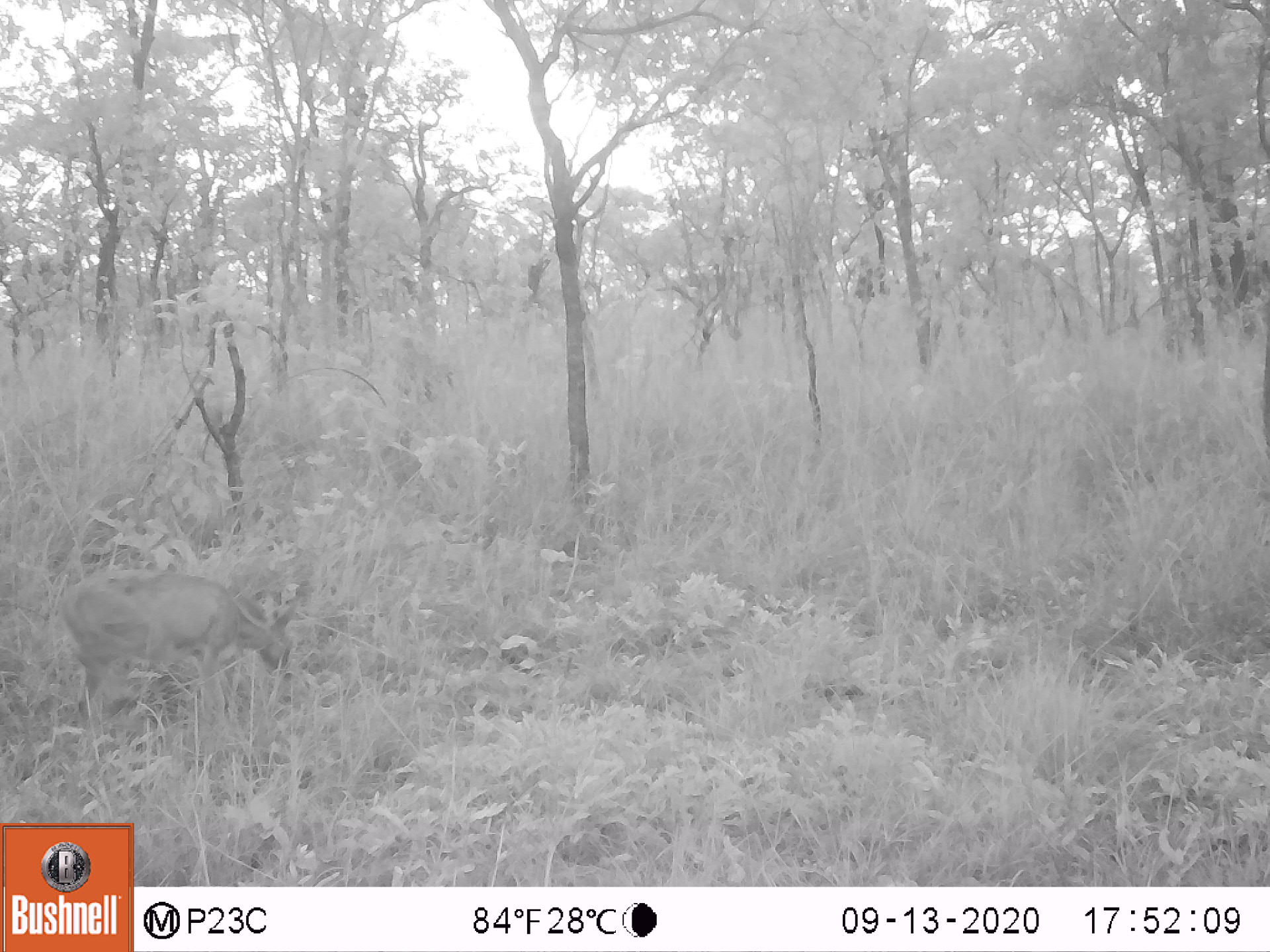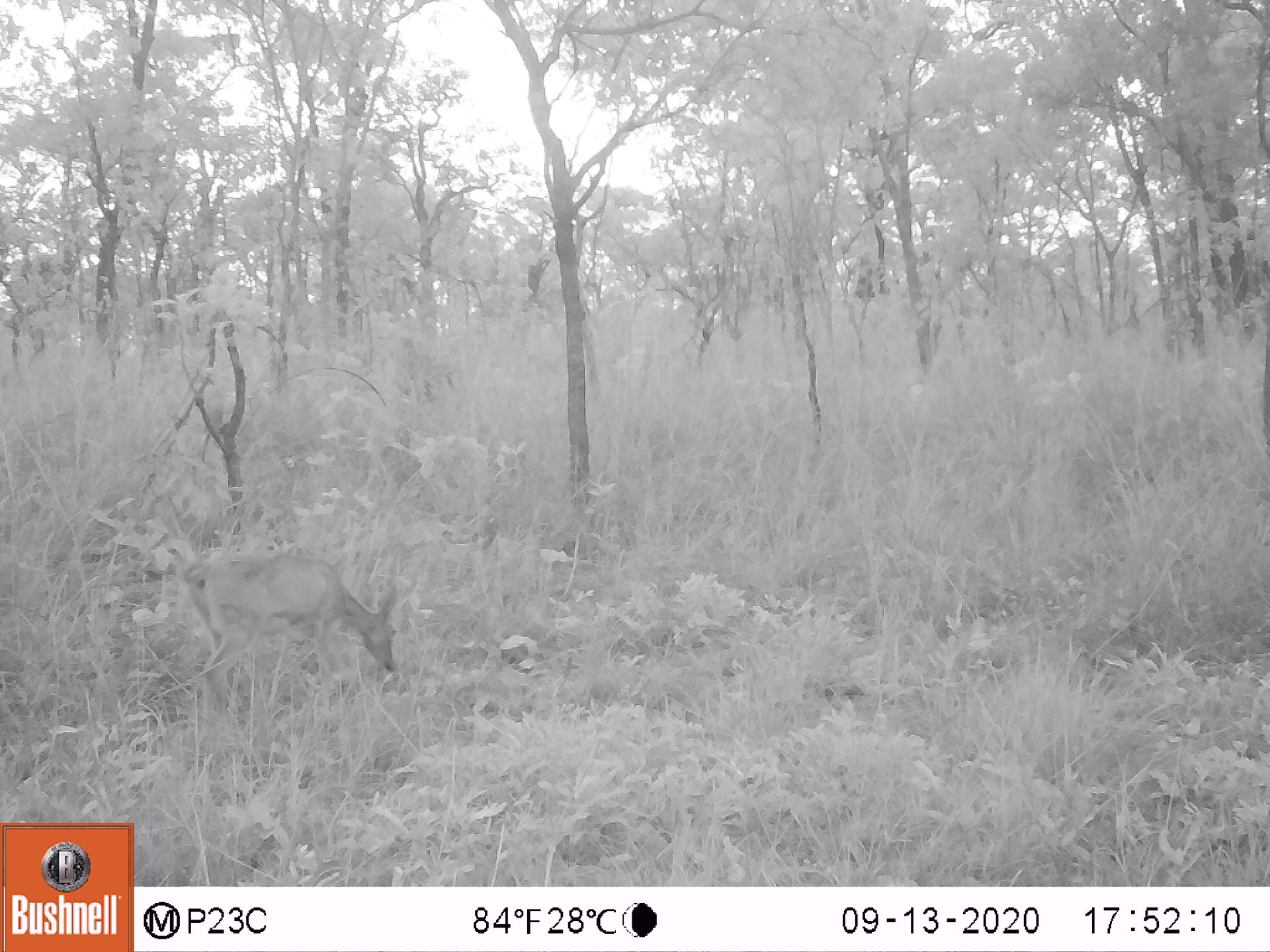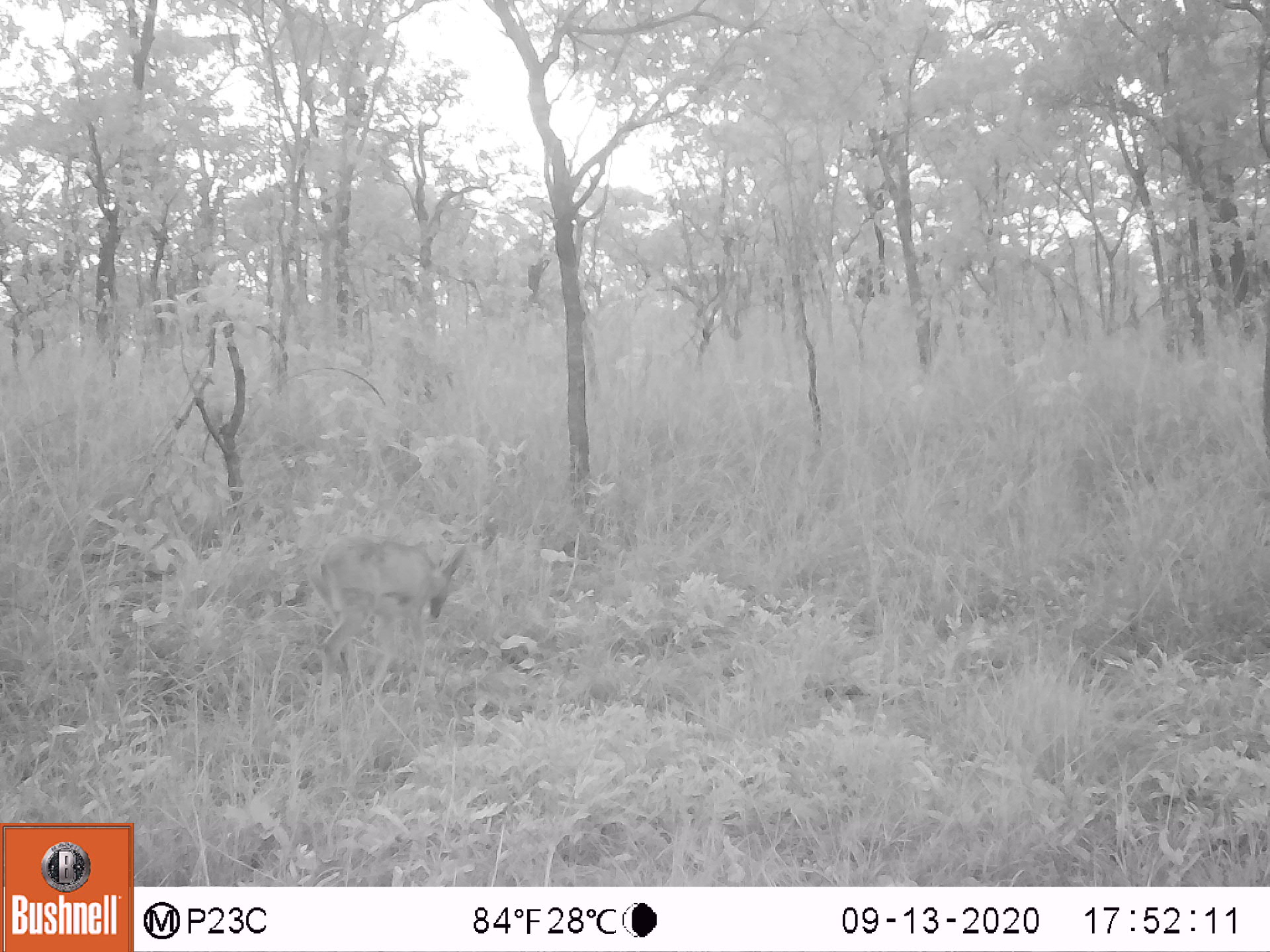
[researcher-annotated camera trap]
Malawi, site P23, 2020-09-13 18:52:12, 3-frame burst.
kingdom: Animalia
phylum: Chordata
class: Mammalia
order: Artiodactyla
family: Bovidae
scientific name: Antilopinae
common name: small antelope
Small antelope (Antilopinae), count 1.